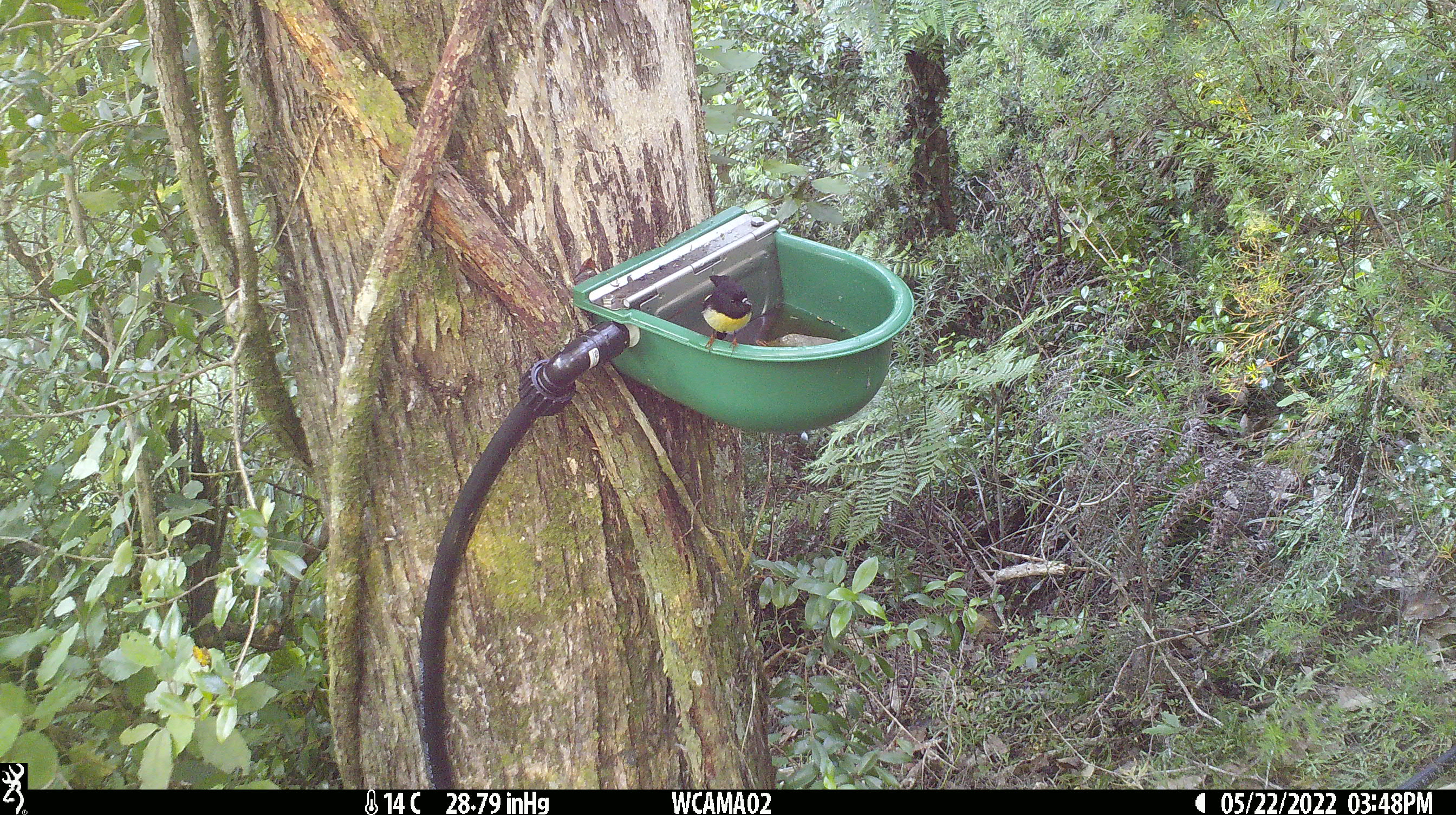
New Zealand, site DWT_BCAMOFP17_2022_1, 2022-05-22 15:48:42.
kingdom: Animalia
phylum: Chordata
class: Aves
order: Passeriformes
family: Petroicidae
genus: Petroica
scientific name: Petroica macrocephala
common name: tomtit